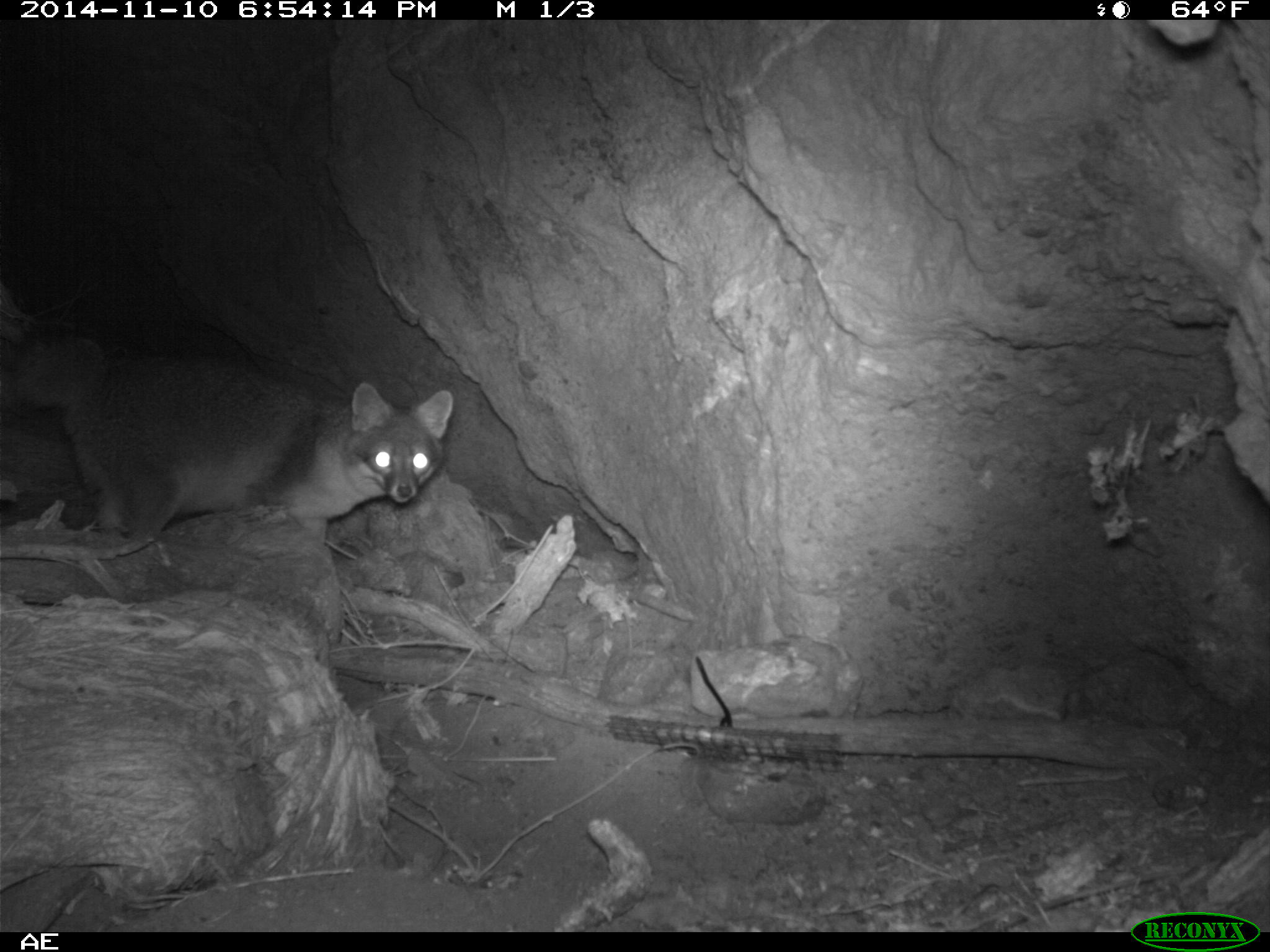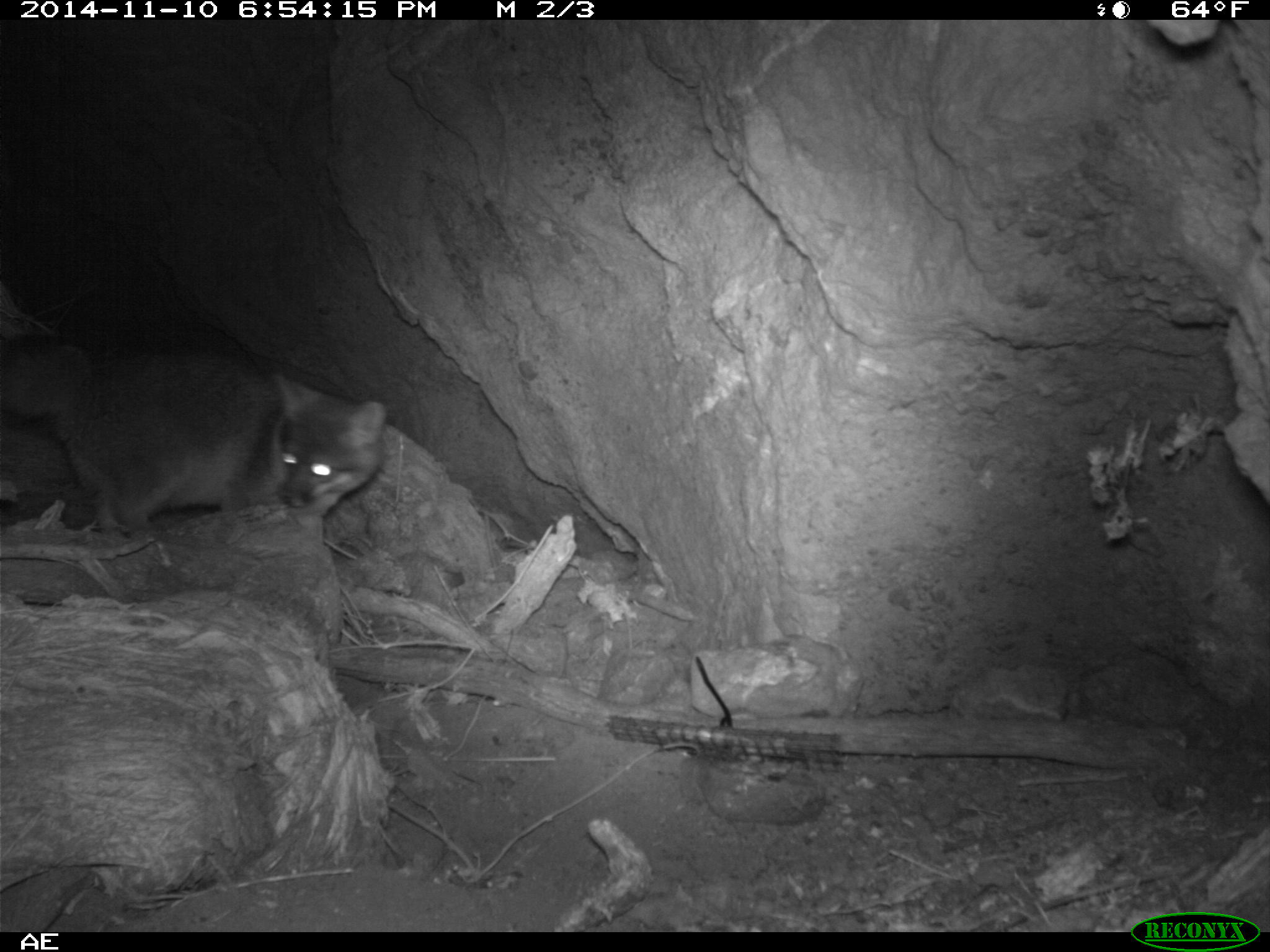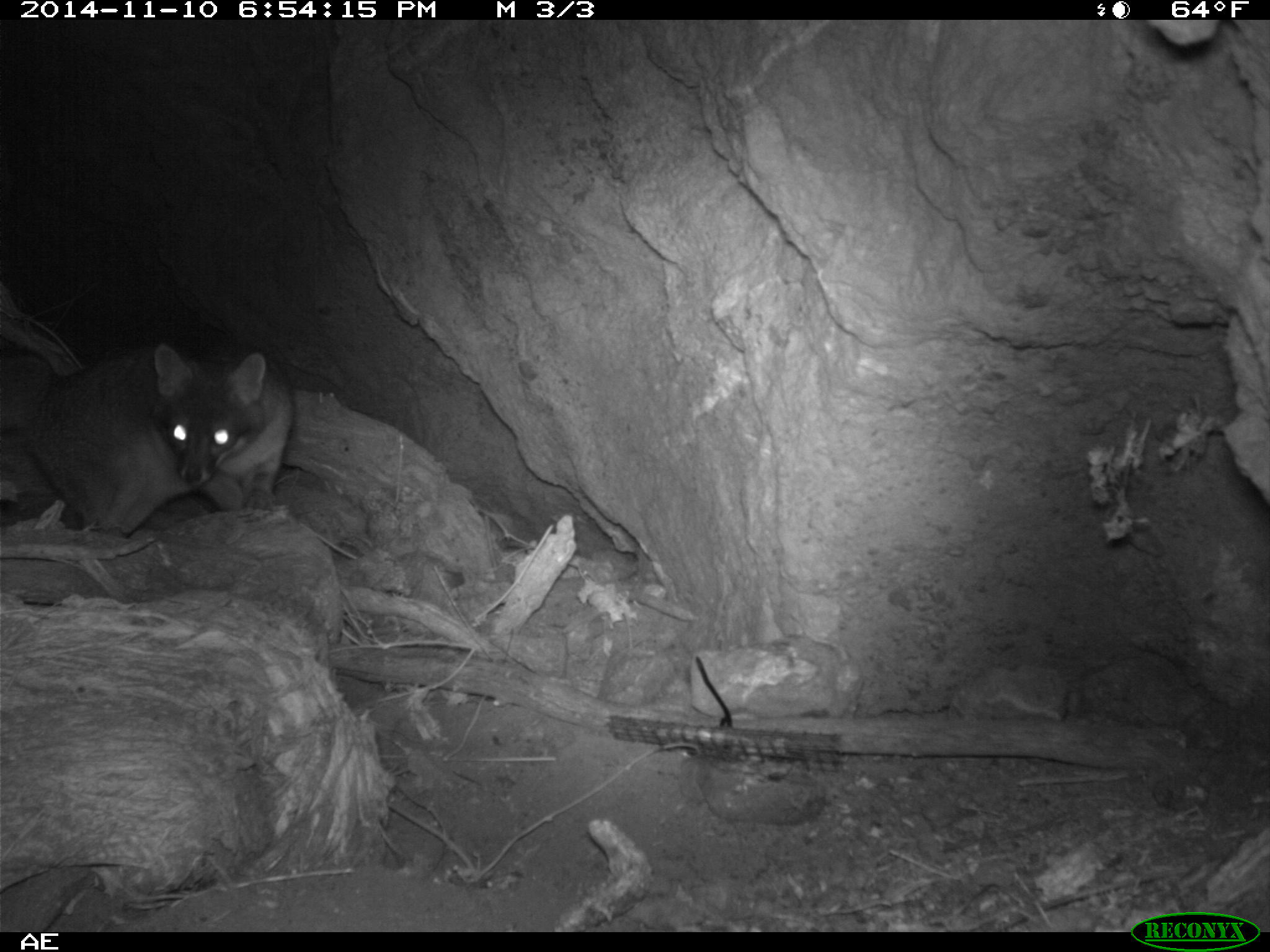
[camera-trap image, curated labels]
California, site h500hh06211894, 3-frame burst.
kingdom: Animalia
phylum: Chordata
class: Mammalia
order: Carnivora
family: Canidae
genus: Urocyon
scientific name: Urocyon littoralis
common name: island fox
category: fox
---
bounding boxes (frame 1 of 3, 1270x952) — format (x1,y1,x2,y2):
fox: (12,325,451,530)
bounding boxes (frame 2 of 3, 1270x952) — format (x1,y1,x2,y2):
fox: (0,337,386,535)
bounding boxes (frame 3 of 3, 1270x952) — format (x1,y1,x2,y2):
fox: (0,342,291,536)